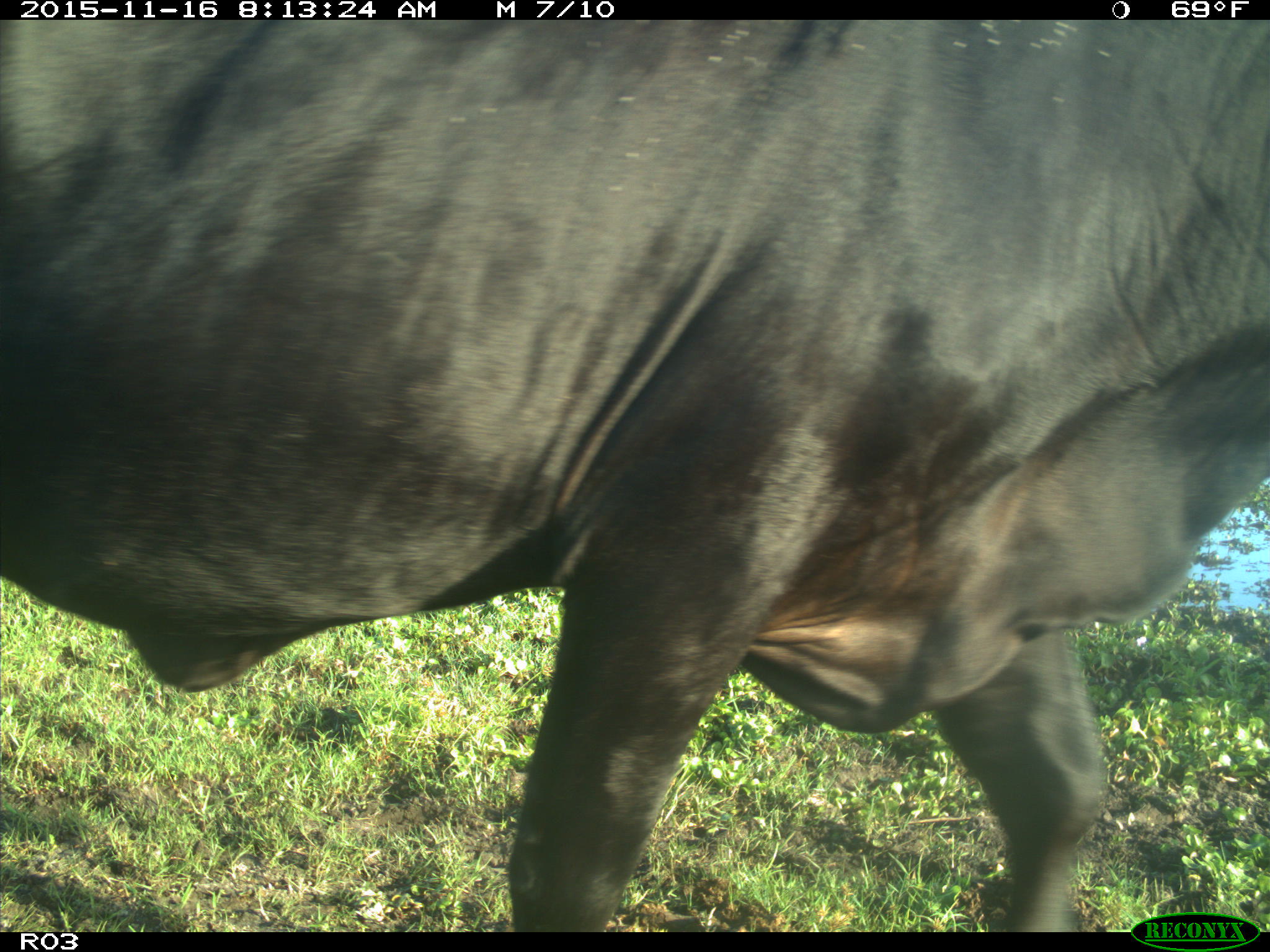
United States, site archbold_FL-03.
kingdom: Animalia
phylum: Chordata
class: Mammalia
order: Artiodactyla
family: Bovidae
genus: Bos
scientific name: Bos taurus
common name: domestic cow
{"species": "Bos taurus (domestic cow)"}